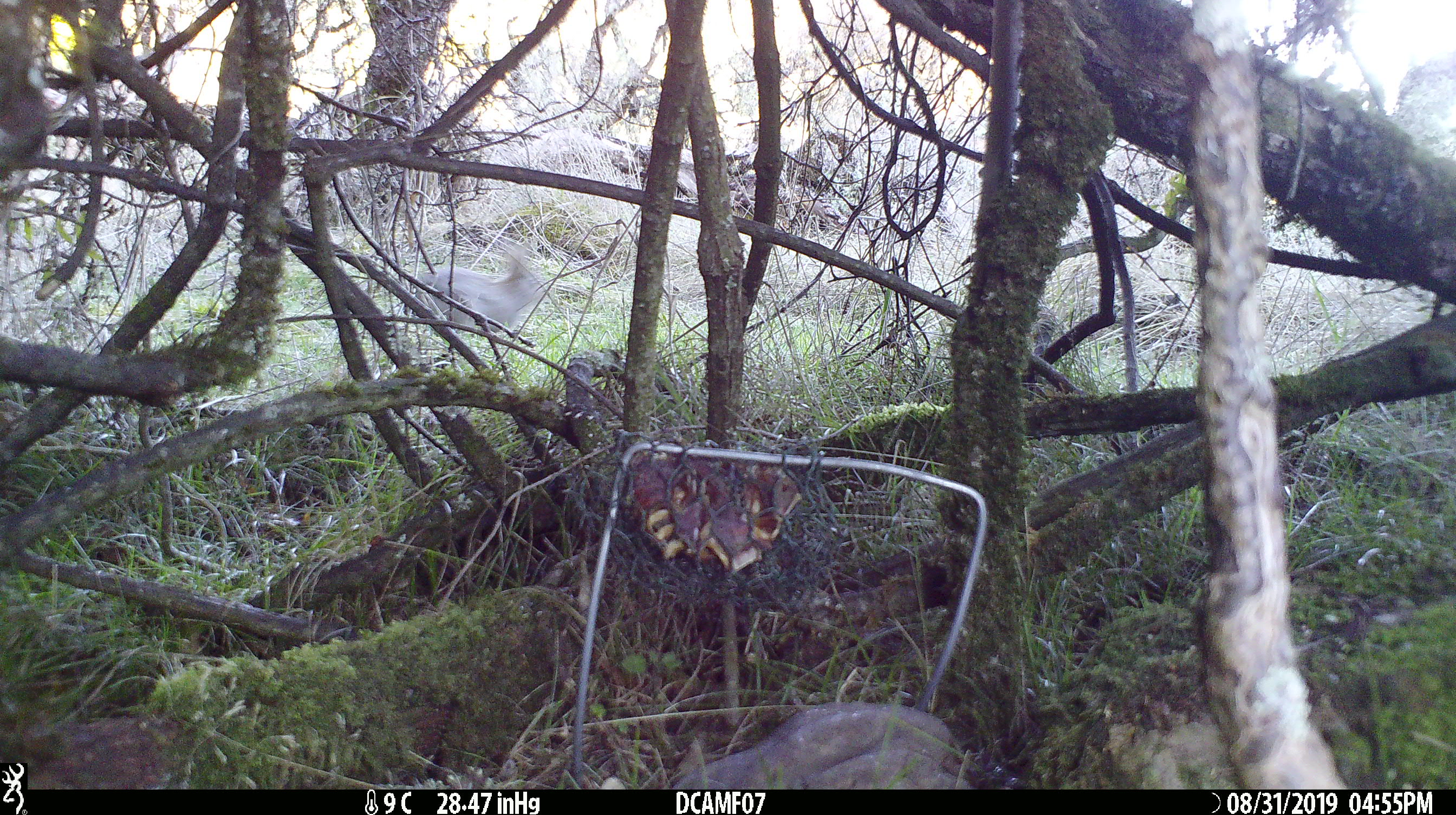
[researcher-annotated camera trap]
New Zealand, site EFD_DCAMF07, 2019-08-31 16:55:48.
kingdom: Animalia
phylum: Chordata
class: Mammalia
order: Lagomorpha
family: Leporidae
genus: Oryctolagus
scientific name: Oryctolagus cuniculus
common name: european rabbit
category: rabbit